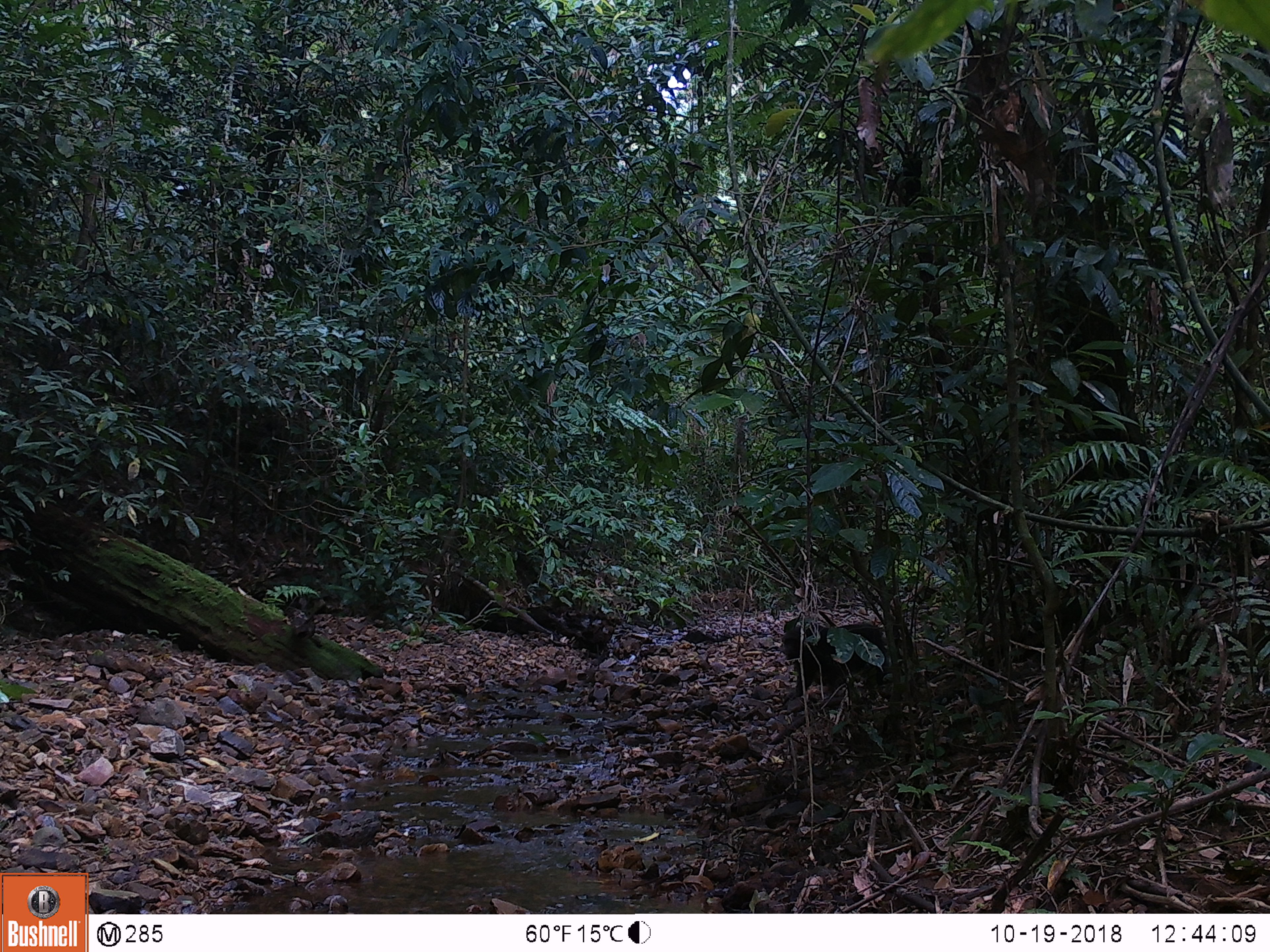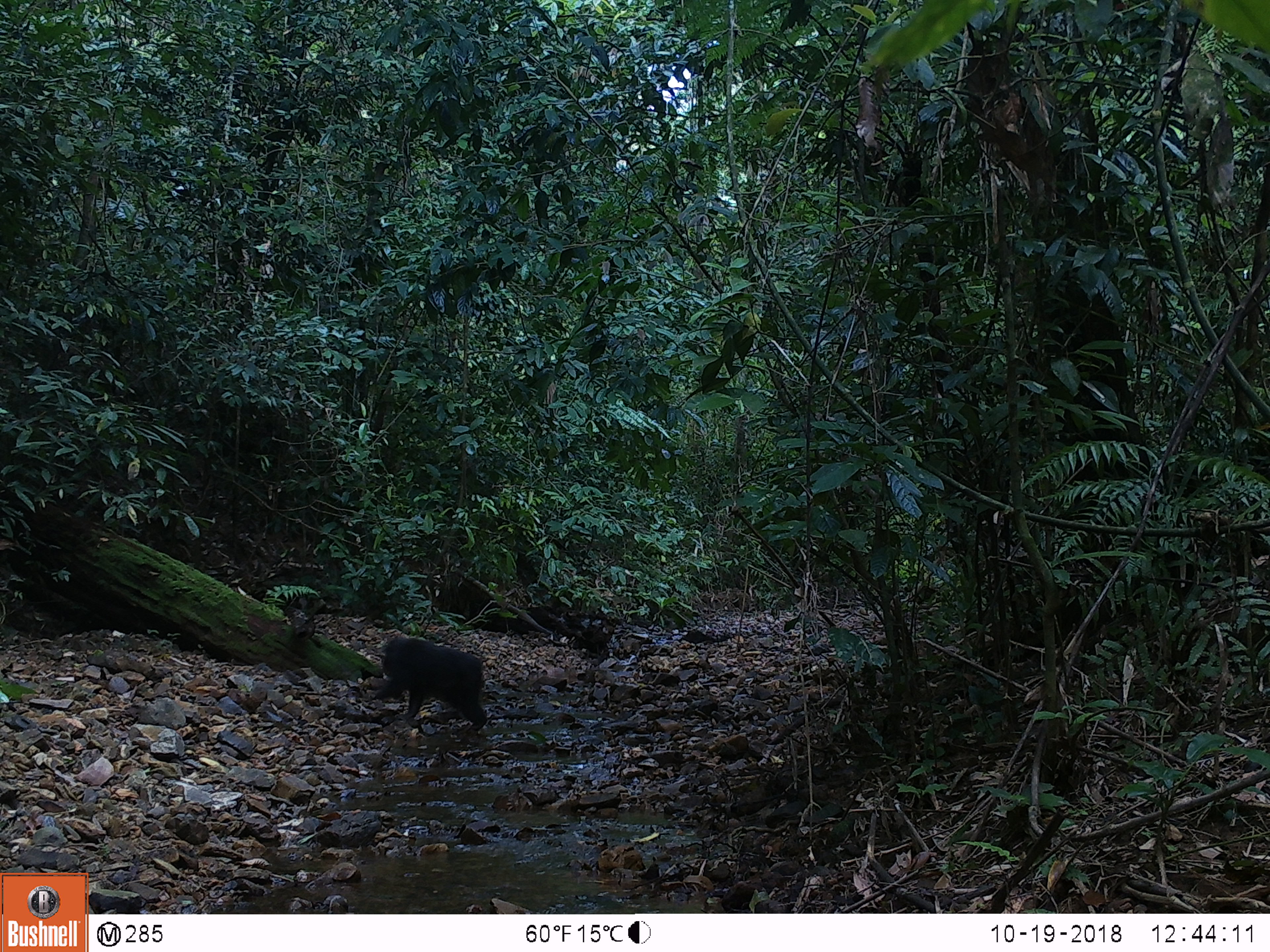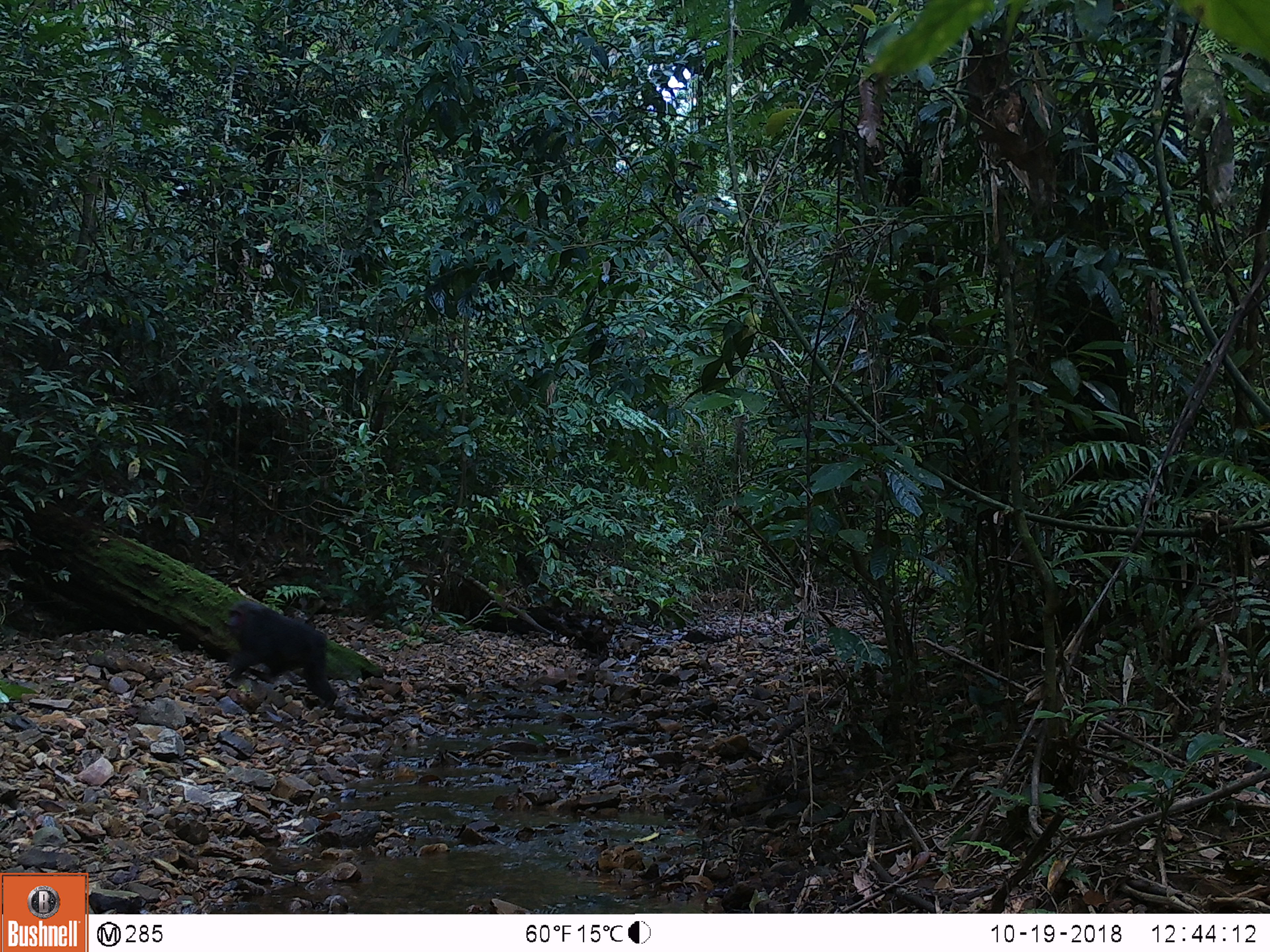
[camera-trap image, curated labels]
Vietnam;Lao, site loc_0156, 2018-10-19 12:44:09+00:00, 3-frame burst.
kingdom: Animalia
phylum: Chordata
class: Mammalia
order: Primates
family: Cercopithecidae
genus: Macaca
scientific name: Macaca arctoides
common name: stump-tailed macaque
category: stump tailed macaque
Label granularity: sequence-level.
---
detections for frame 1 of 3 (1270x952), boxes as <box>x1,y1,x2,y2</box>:
stump tailed macaque: <box>779,621,905,703</box>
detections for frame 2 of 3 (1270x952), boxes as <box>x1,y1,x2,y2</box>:
stump tailed macaque: <box>372,637,487,730</box>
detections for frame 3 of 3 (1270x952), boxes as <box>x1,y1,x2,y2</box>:
stump tailed macaque: <box>225,601,338,710</box>